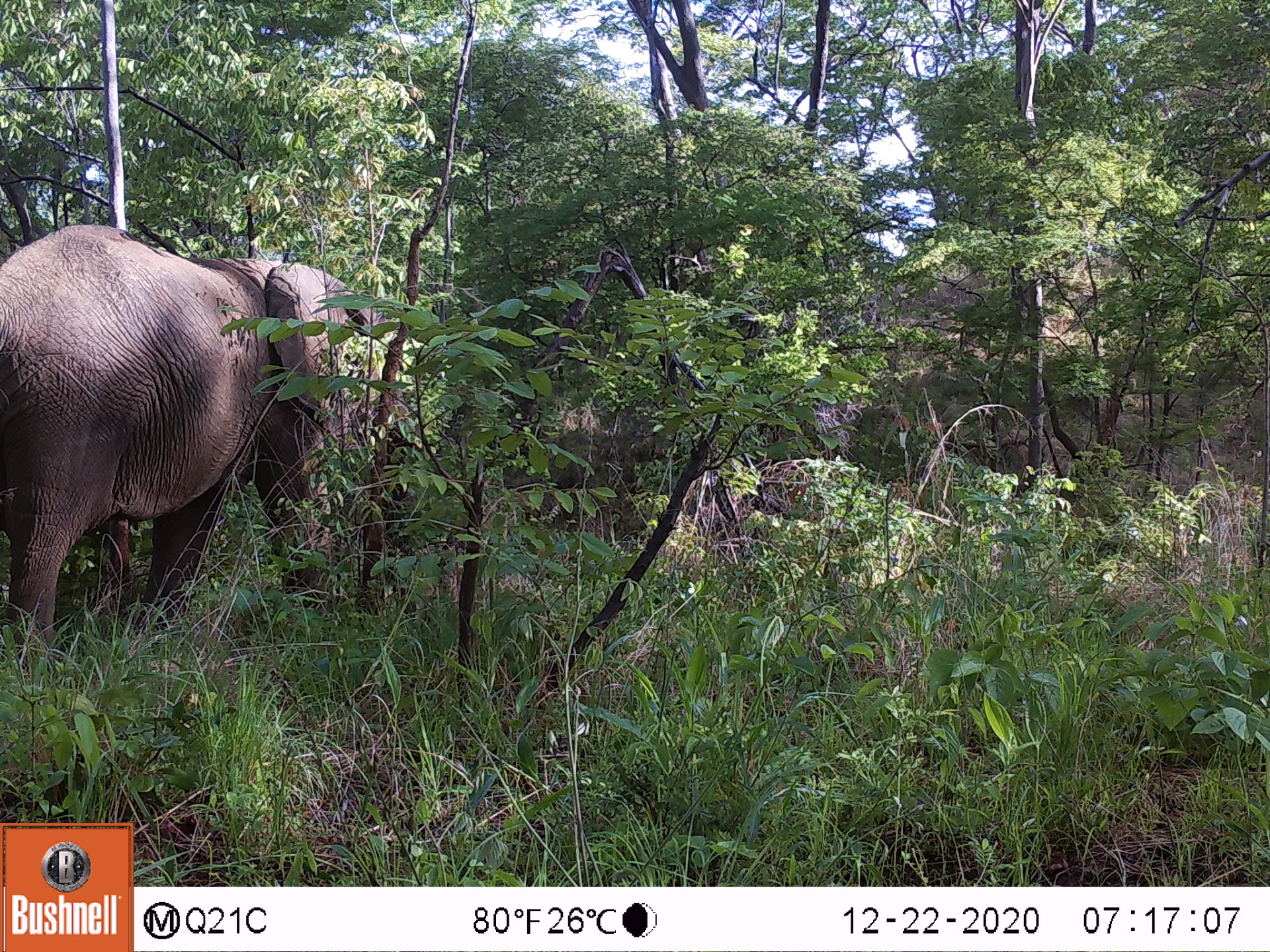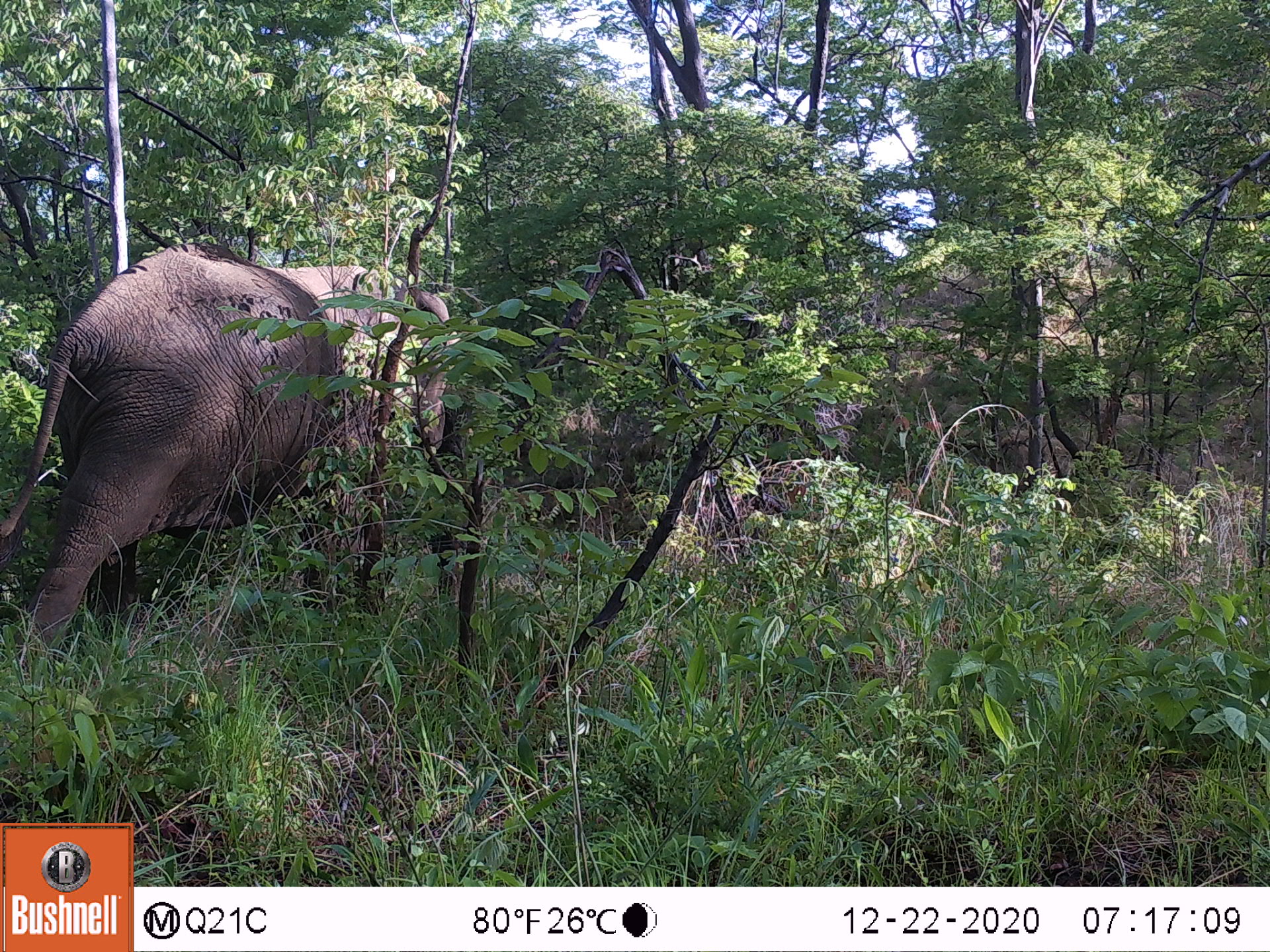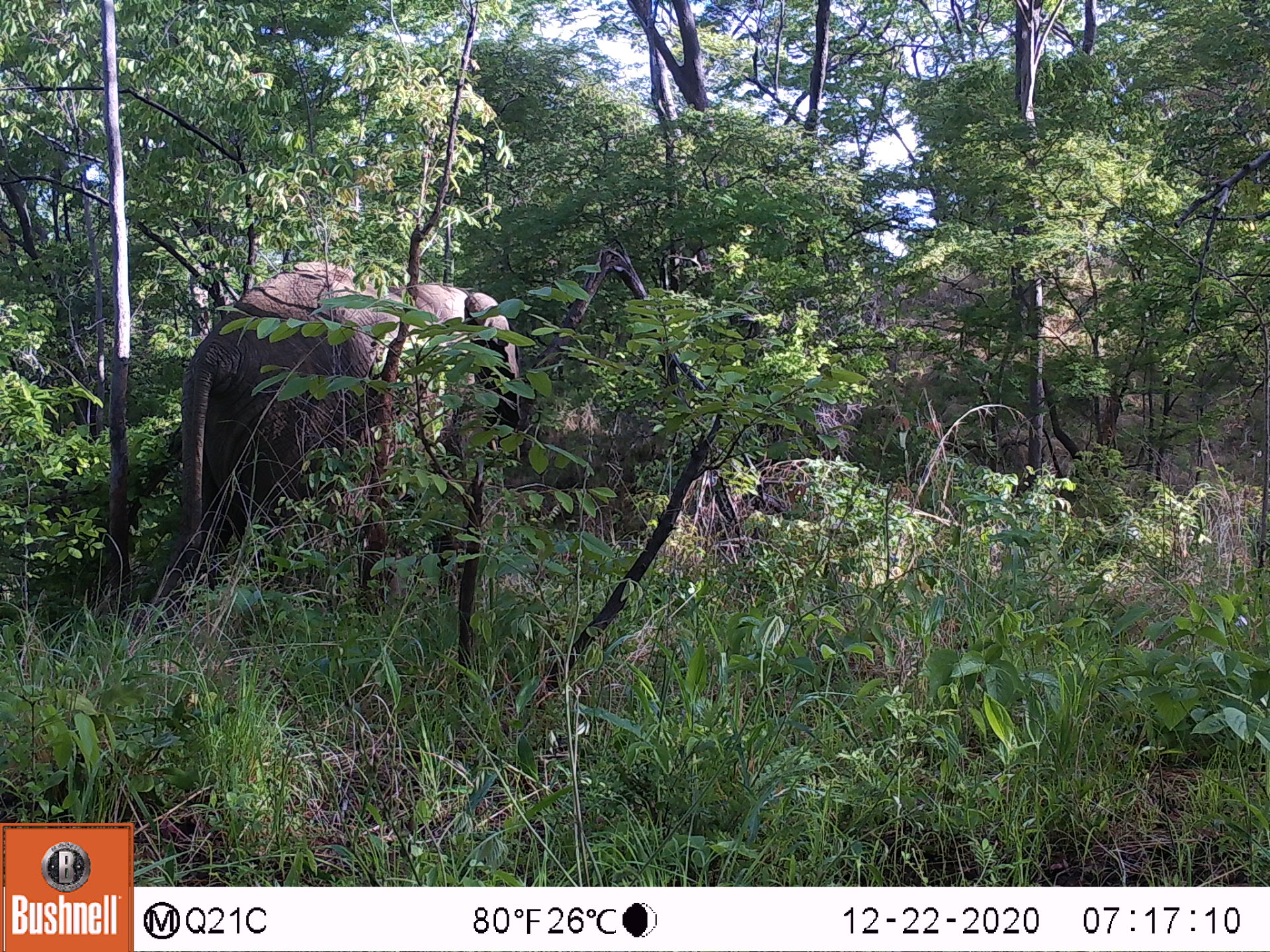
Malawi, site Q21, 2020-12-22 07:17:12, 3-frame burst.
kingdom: Animalia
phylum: Chordata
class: Mammalia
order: Proboscidea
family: Elephantidae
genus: Loxodonta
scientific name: Loxodonta africana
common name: african savanna elephant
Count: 1.